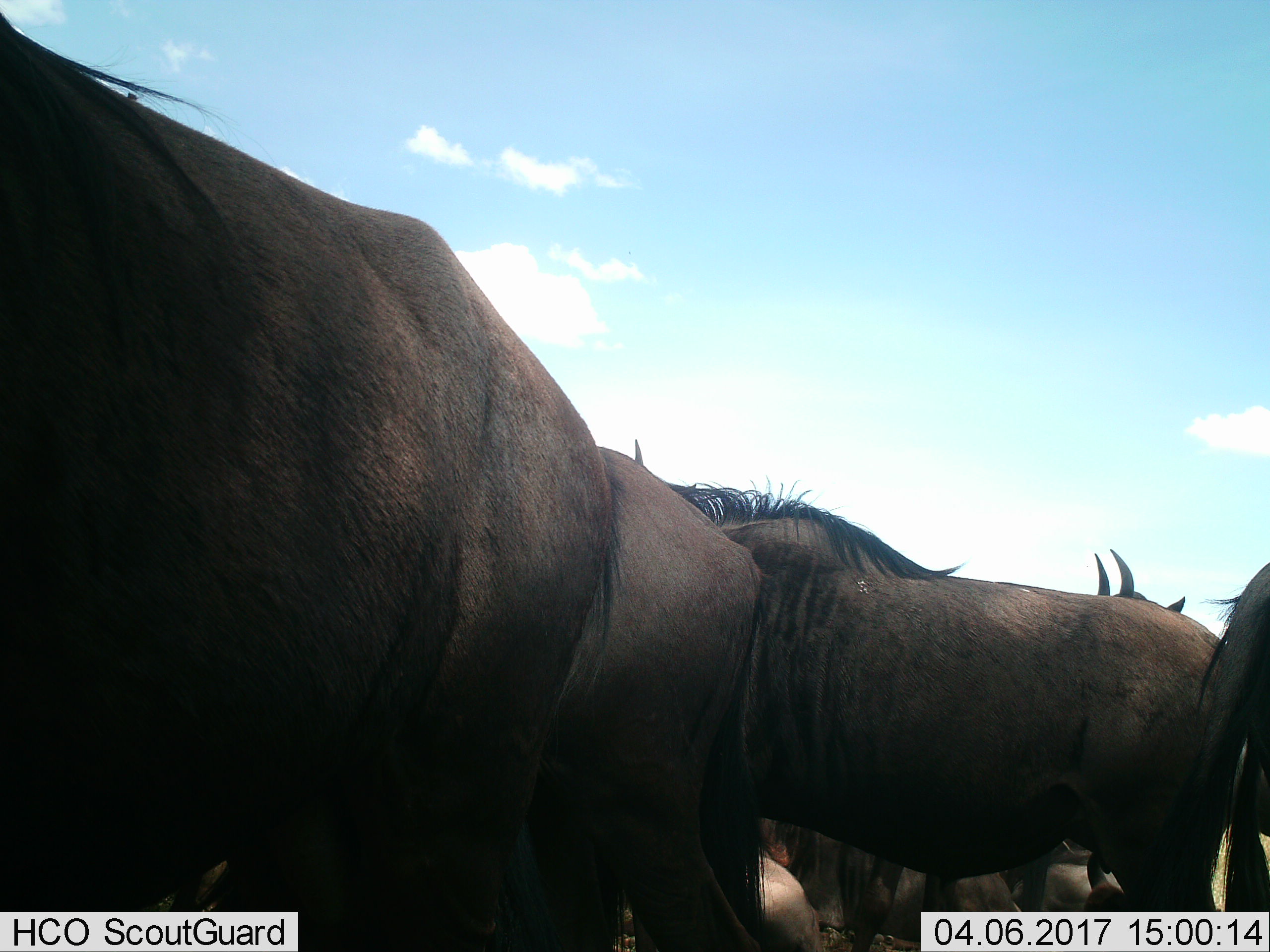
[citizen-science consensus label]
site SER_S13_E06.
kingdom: Animalia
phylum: Chordata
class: Mammalia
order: Artiodactyla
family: Bovidae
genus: Connochaetes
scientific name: Connochaetes taurinus taurinus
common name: blue wildebeest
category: wildebeestblue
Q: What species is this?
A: Wildebeestblue (blue wildebeest) (Connochaetes taurinus taurinus).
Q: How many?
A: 6.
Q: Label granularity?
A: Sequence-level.